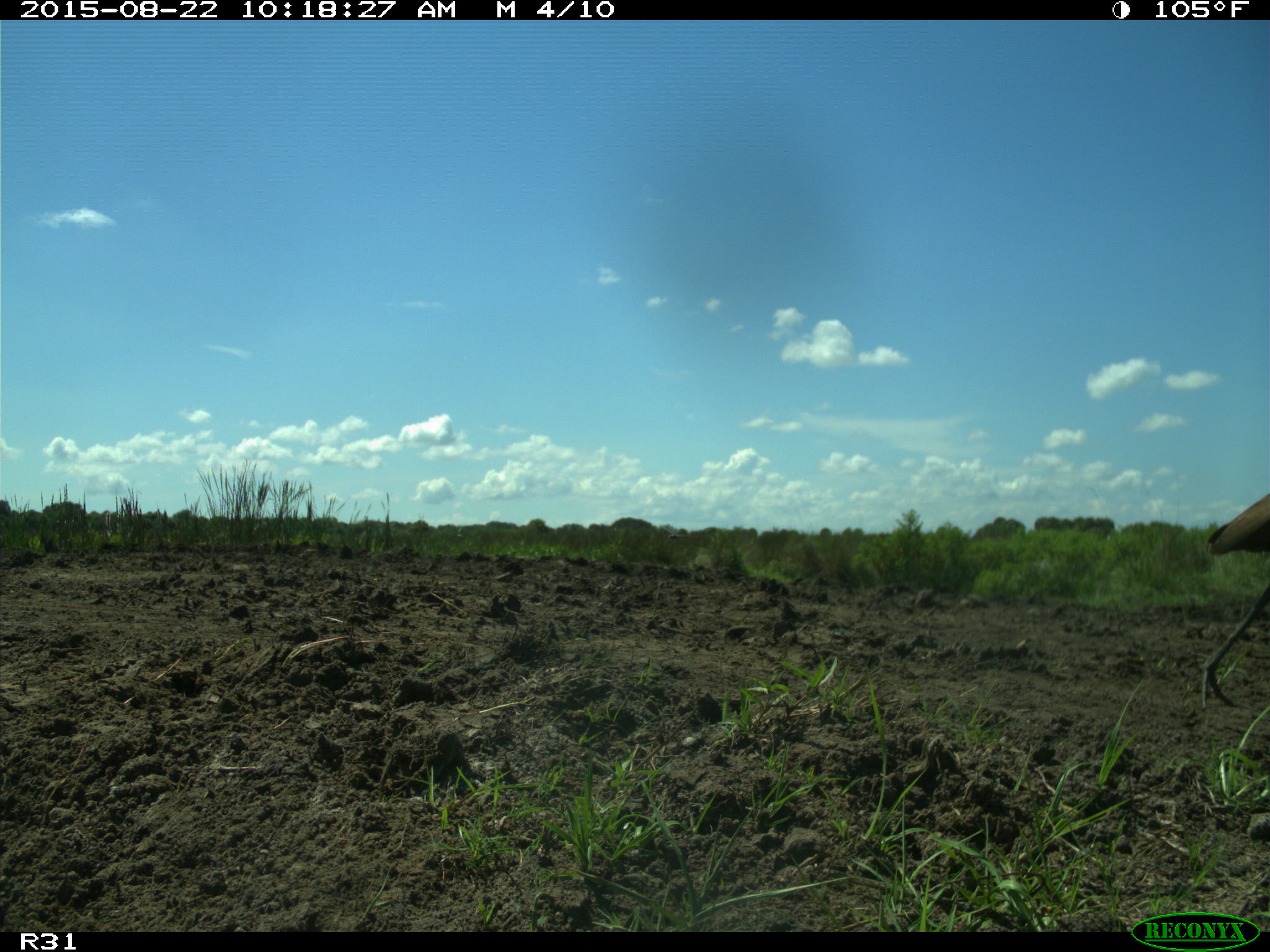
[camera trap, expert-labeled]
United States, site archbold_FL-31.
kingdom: Animalia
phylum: Chordata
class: Aves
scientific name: Aves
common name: birds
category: unidentified bird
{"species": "unidentified bird (birds) (Aves)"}